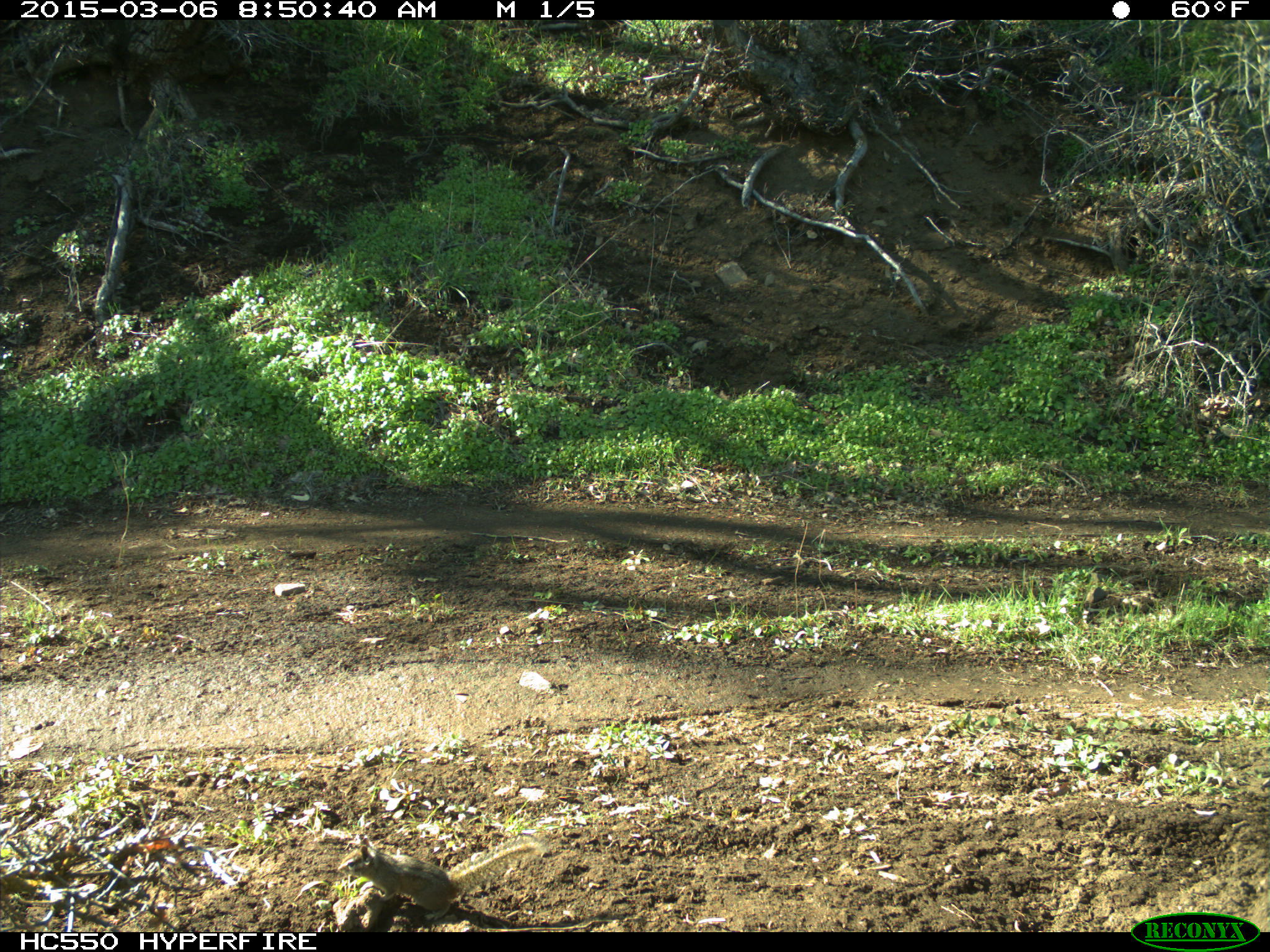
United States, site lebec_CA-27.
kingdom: Animalia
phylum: Chordata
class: Mammalia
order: Rodentia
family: Sciuridae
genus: Tamias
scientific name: Tamias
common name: chipmunk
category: unidentified chipmunk